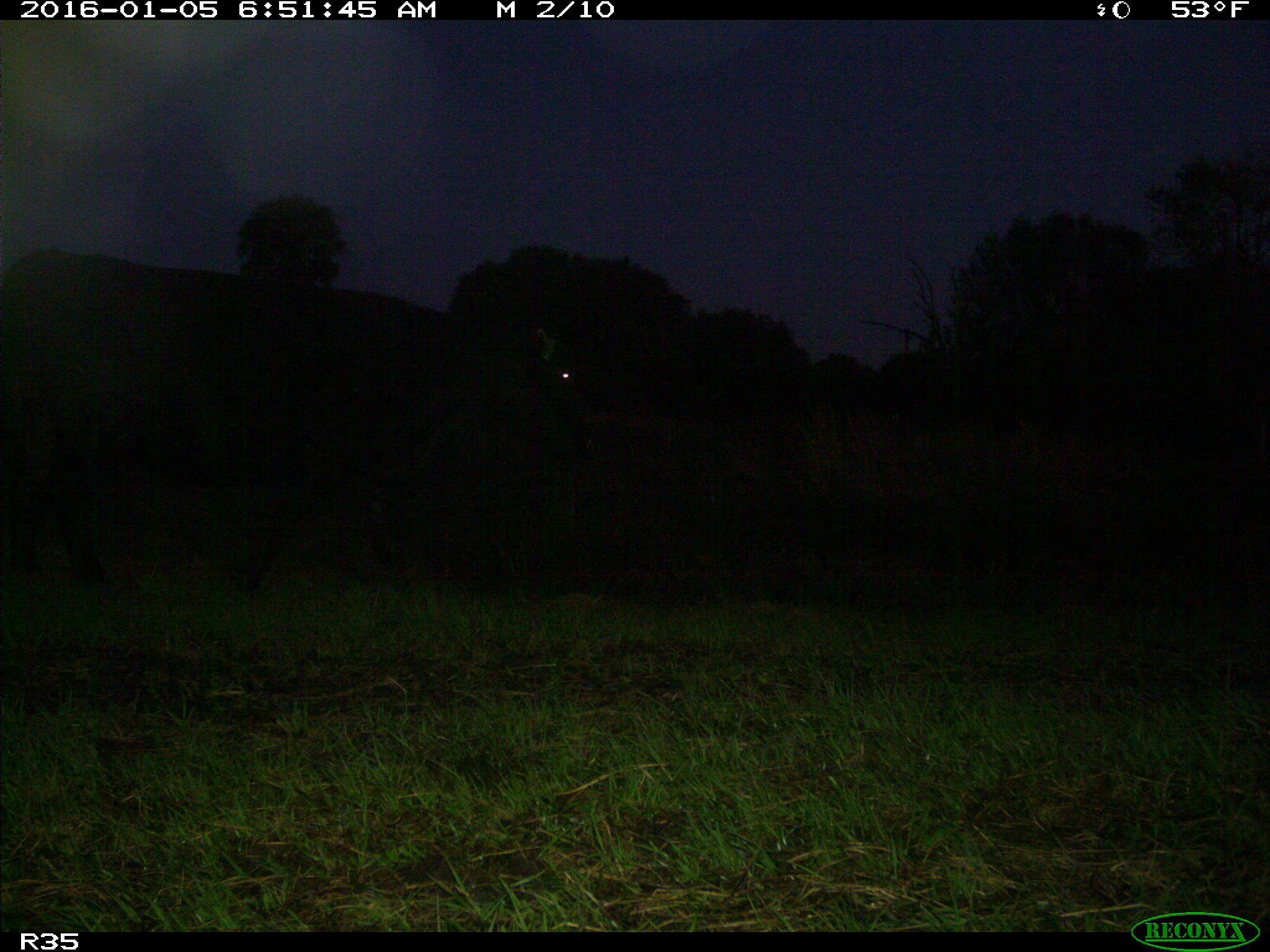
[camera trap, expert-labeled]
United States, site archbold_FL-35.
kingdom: Animalia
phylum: Chordata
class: Mammalia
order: Artiodactyla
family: Bovidae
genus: Bos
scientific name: Bos taurus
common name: domestic cow